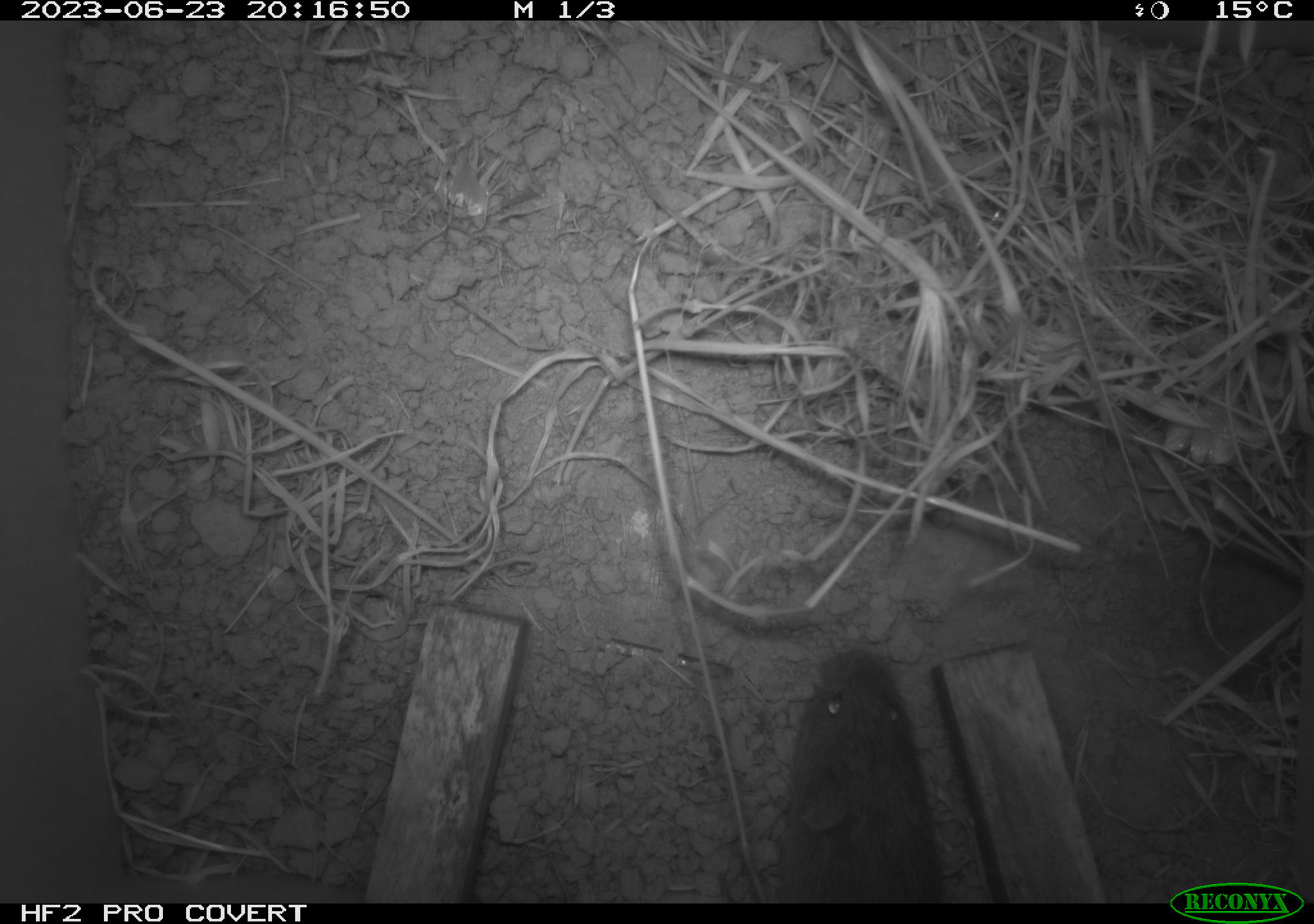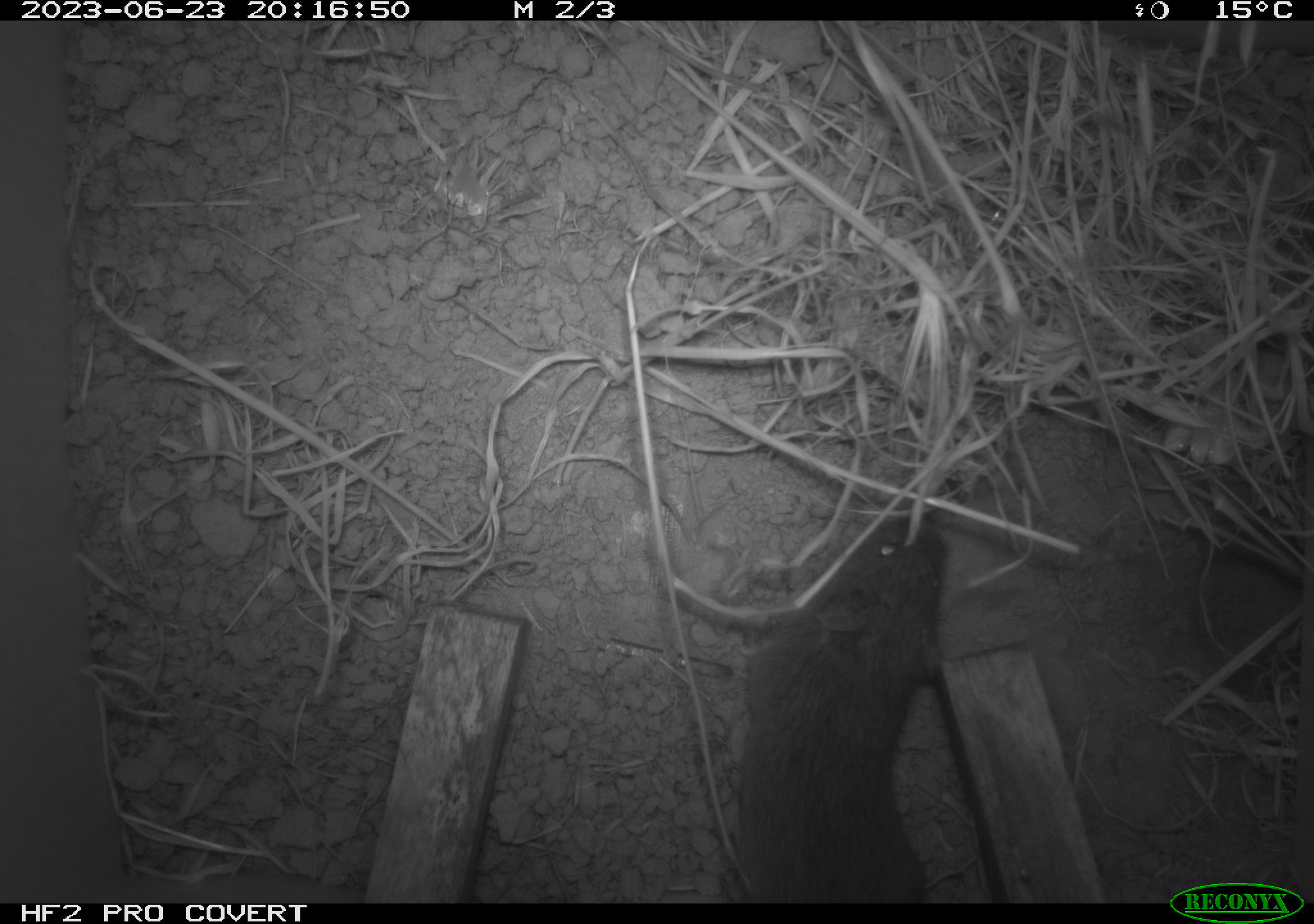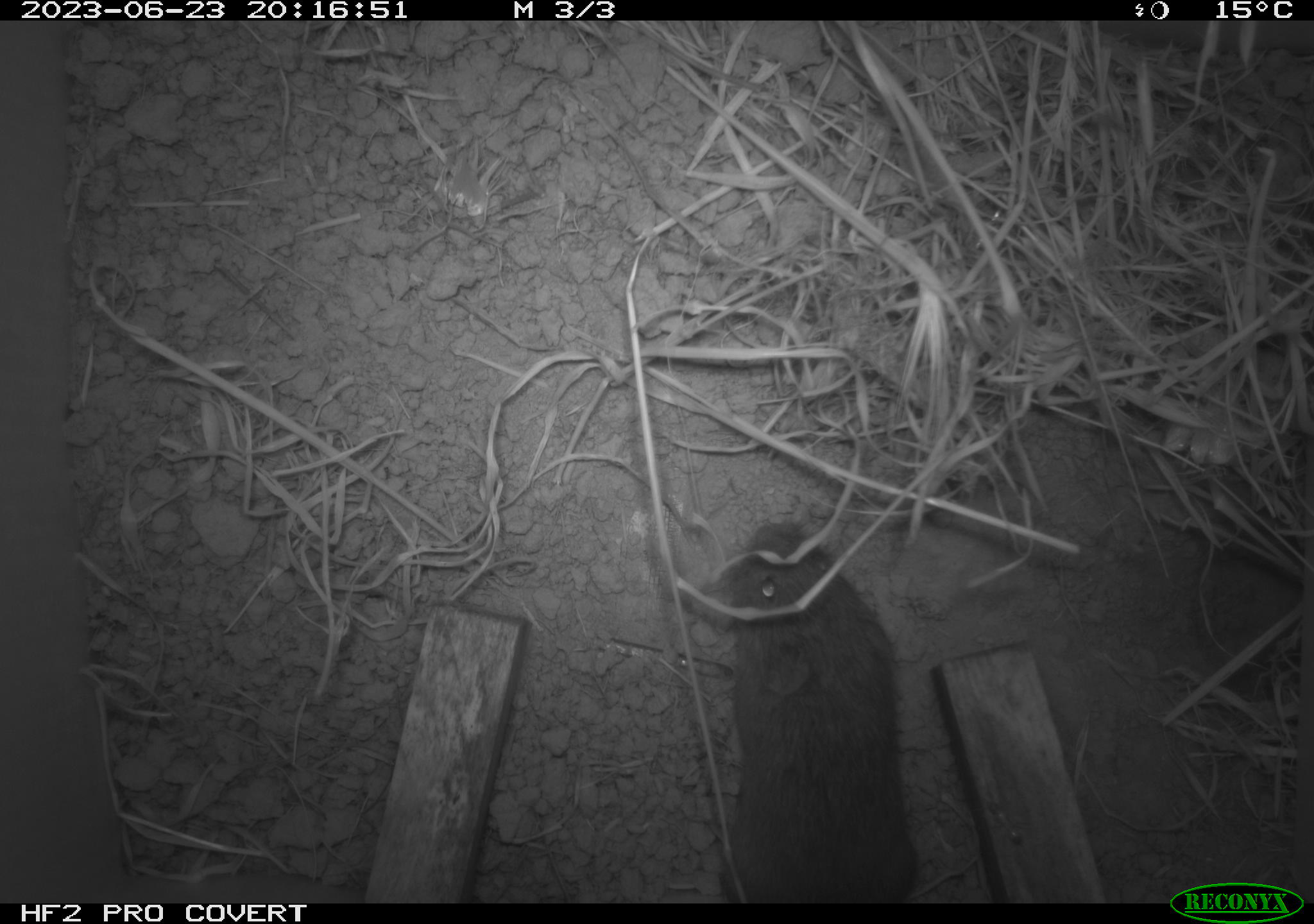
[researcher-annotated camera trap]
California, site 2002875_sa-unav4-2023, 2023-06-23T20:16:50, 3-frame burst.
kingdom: Animalia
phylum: Chordata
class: Mammalia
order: Rodentia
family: Cricetidae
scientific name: Arvicolinae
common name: voles, lemmings, and muskrats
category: arvicolinae subfamily